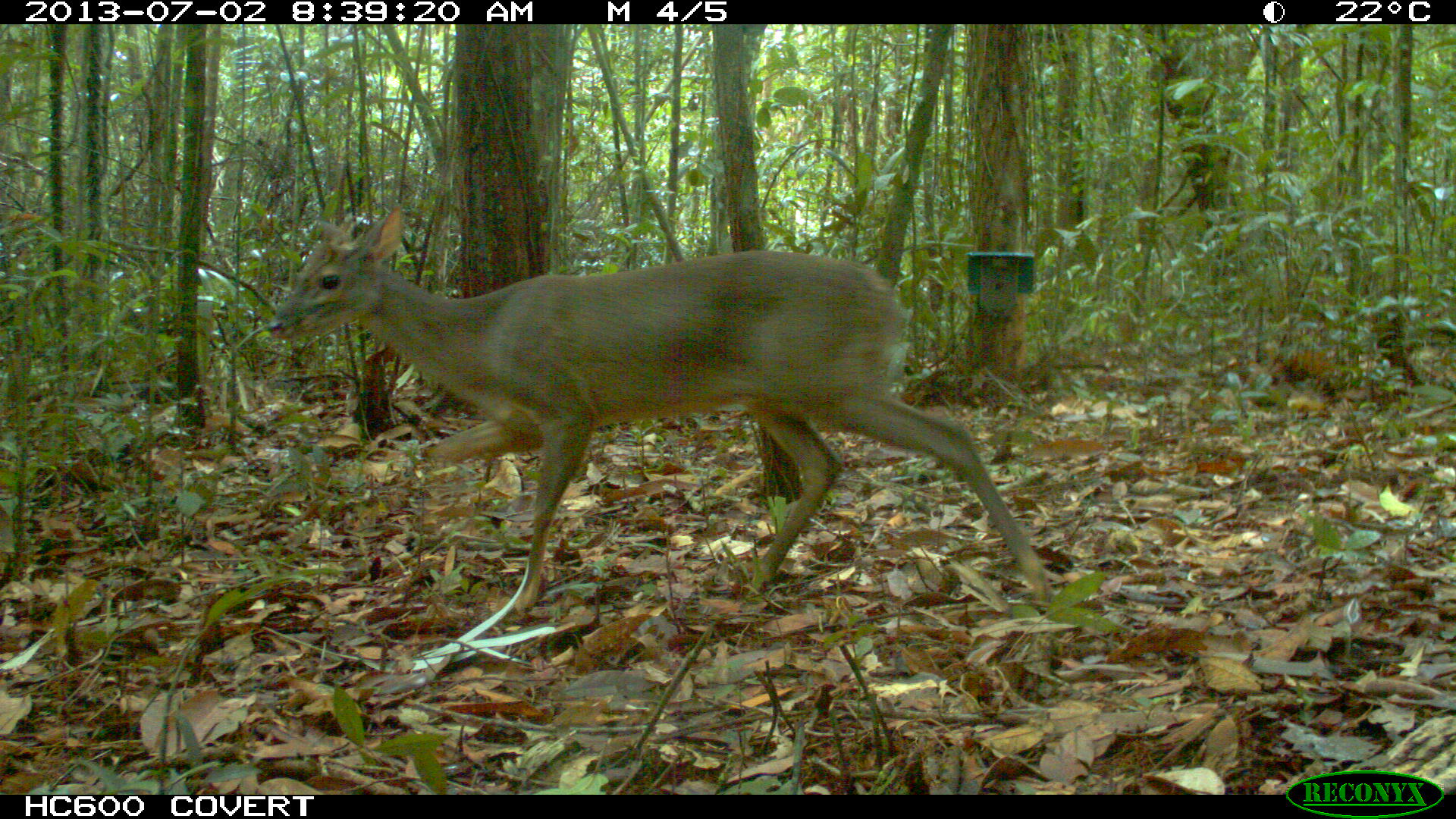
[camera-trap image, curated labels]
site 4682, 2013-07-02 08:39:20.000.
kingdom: Animalia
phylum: Chordata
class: Mammalia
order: Artiodactyla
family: Cervidae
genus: Mazama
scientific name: Mazama gouazoubira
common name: gray brocket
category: mazama gouazaoubira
Mazama gouazaoubira (gray brocket) (Mazama gouazoubira), count 1, age adult, sex male.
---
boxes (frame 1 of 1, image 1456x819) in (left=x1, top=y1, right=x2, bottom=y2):
mazama gouazaoubira: (left=265, top=203, right=1052, bottom=615)